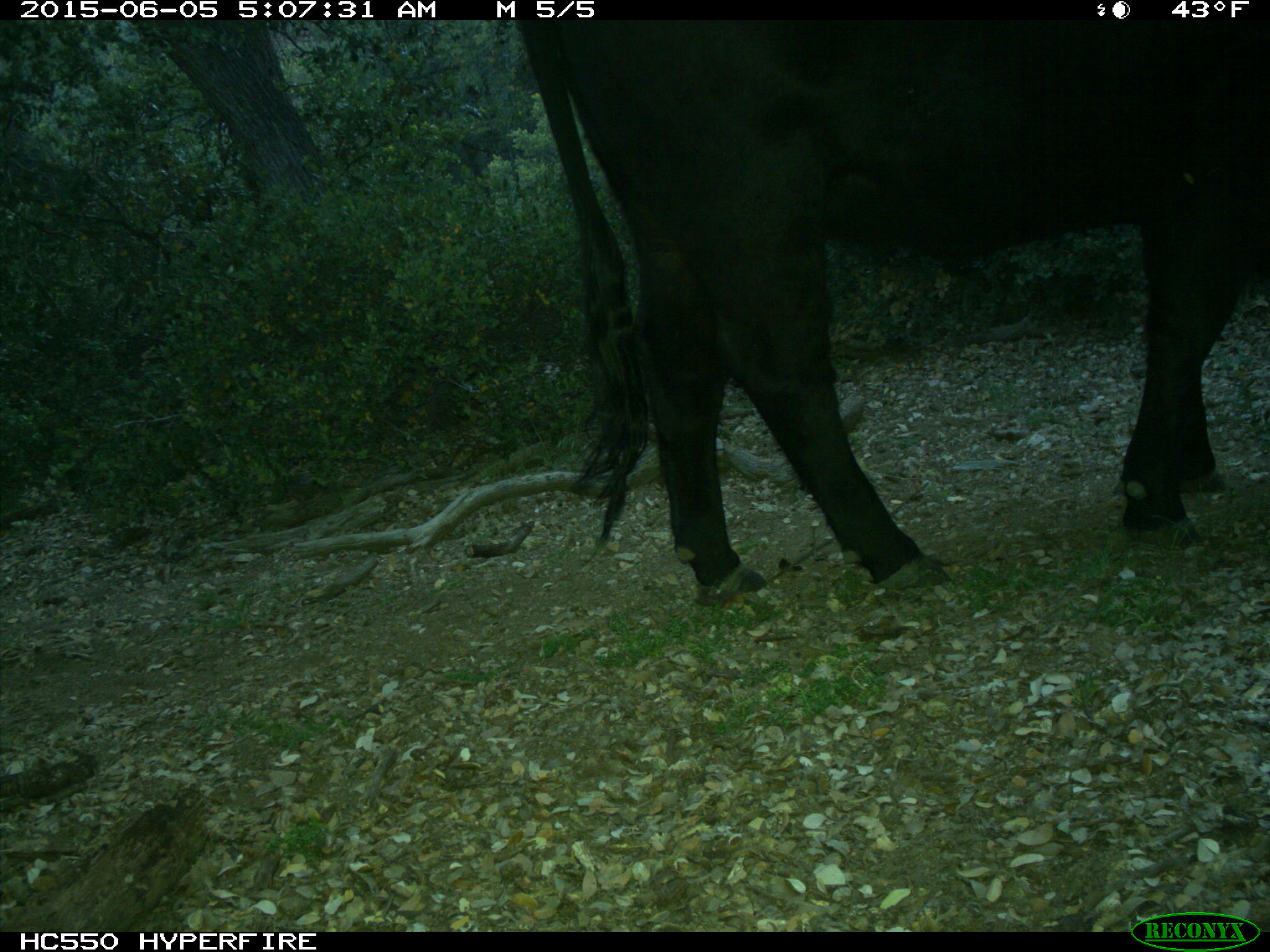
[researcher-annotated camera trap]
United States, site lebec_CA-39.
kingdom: Animalia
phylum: Chordata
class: Mammalia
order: Artiodactyla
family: Bovidae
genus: Bos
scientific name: Bos taurus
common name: domestic cow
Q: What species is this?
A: Bos taurus (domestic cow).